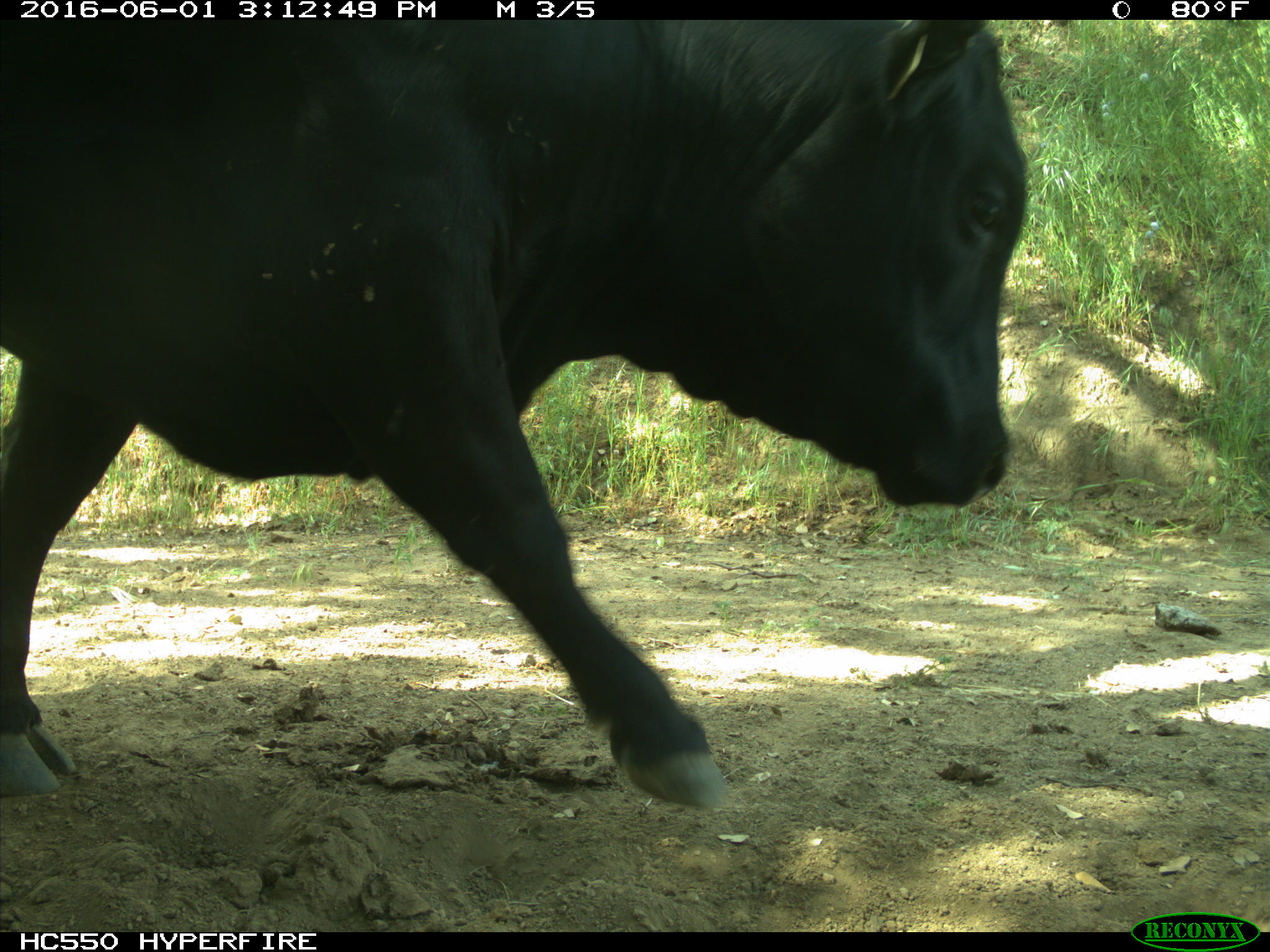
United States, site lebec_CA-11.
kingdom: Animalia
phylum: Chordata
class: Mammalia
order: Artiodactyla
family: Bovidae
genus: Bos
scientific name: Bos taurus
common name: domestic cow